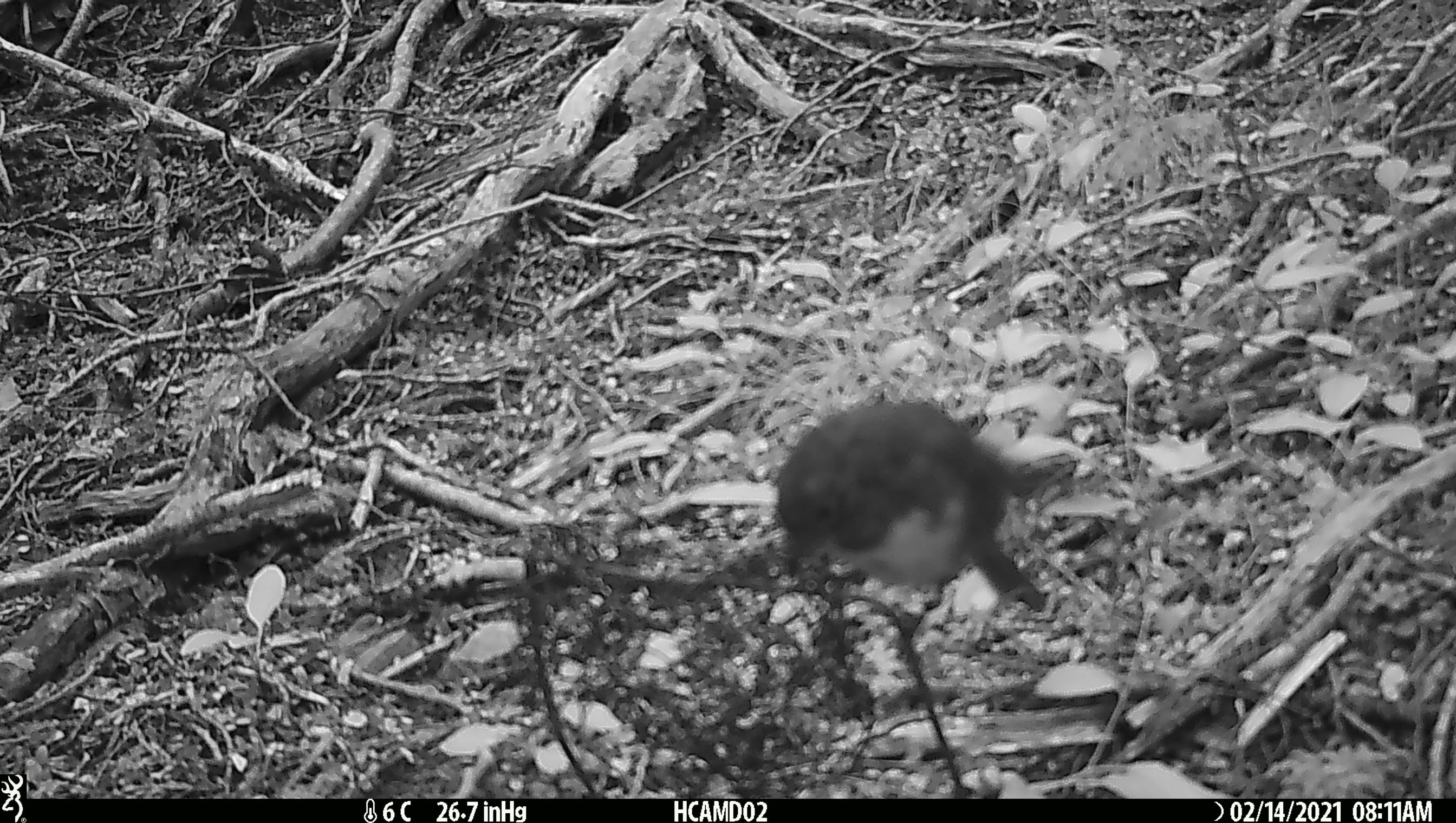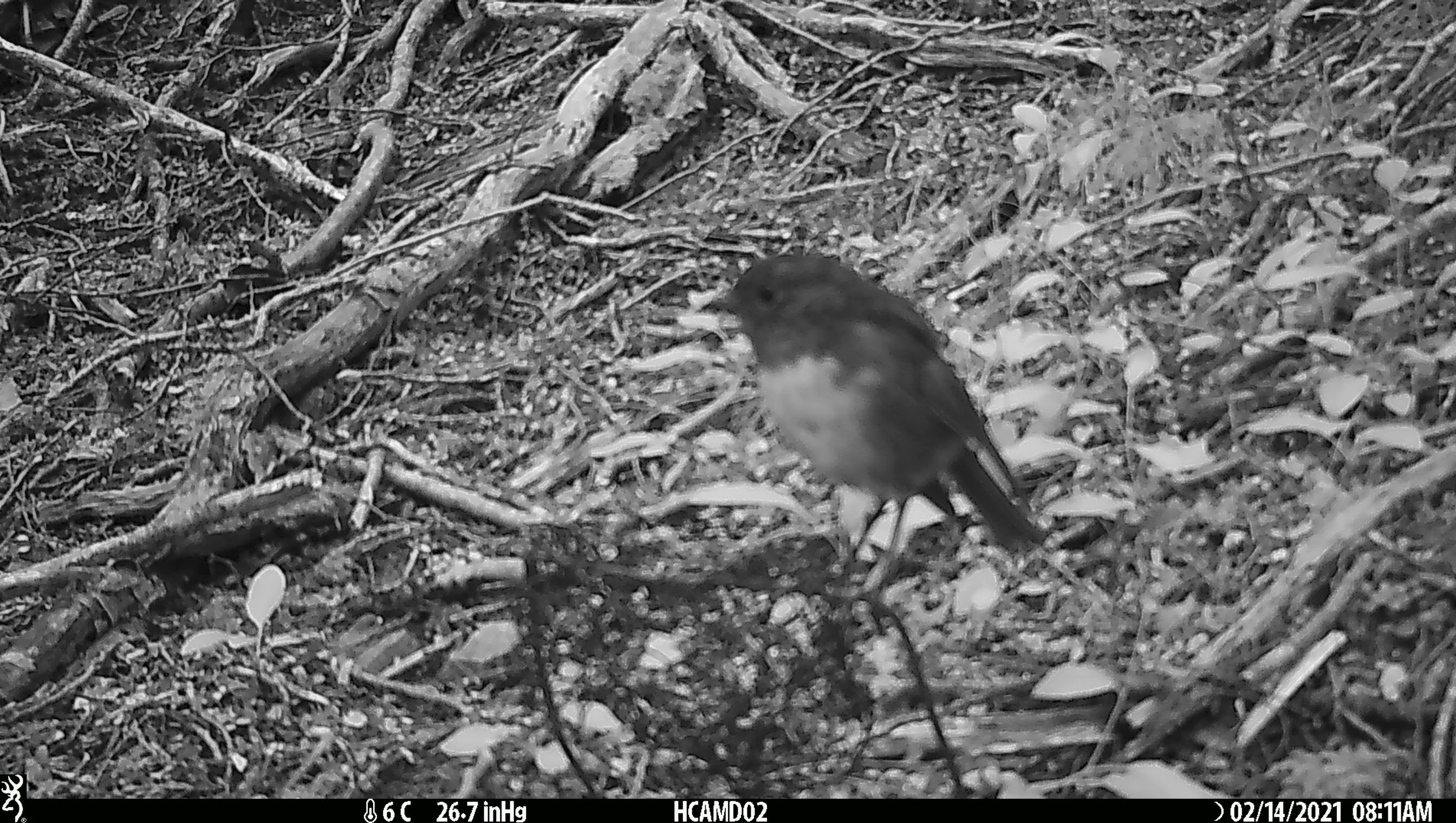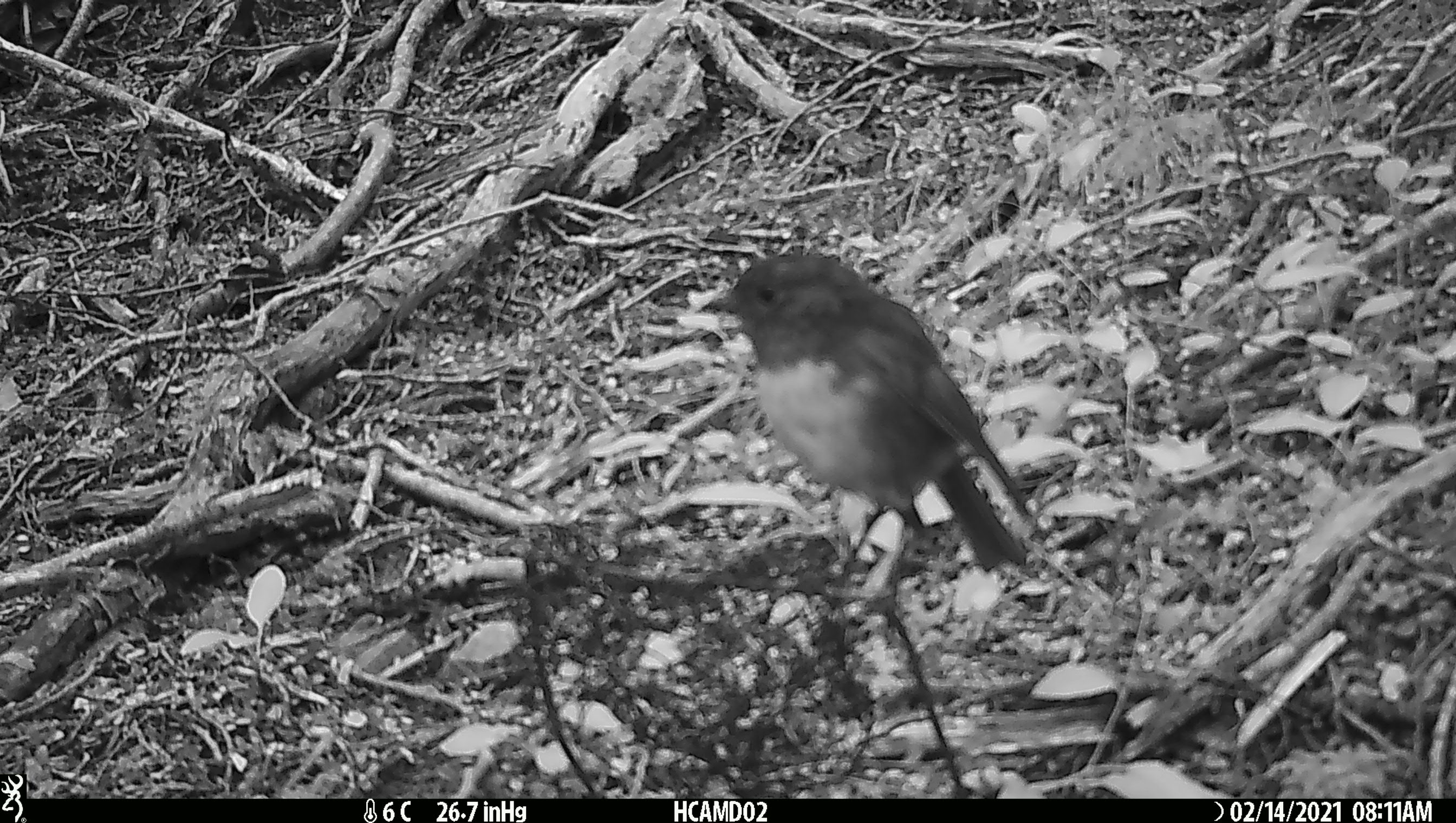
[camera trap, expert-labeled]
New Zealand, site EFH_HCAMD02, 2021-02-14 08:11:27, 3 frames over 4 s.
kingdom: Animalia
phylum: Chordata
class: Aves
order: Passeriformes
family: Petroicidae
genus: Petroica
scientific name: Petroica australis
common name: new zealand robin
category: robin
Robin (new zealand robin) (Petroica australis).